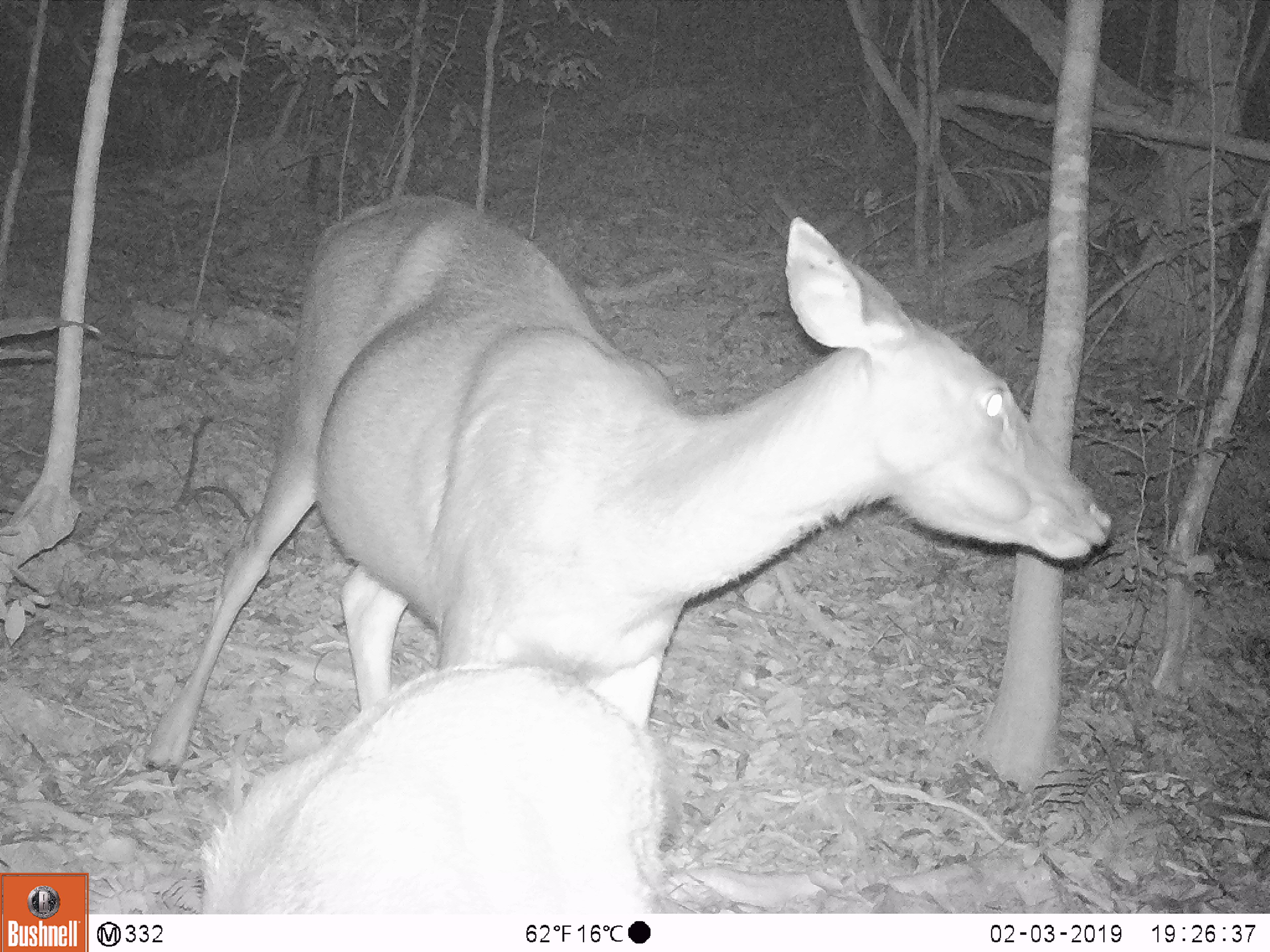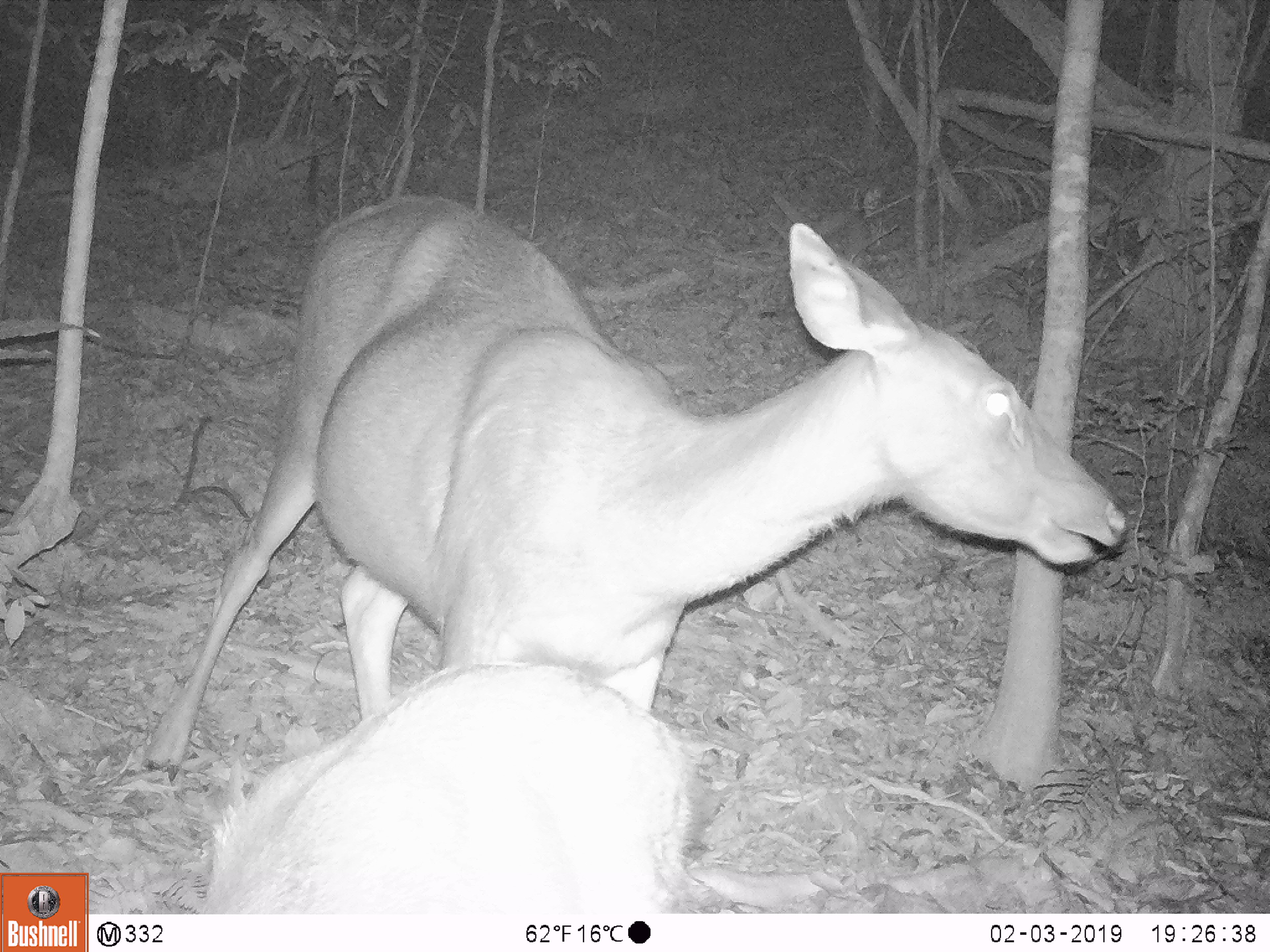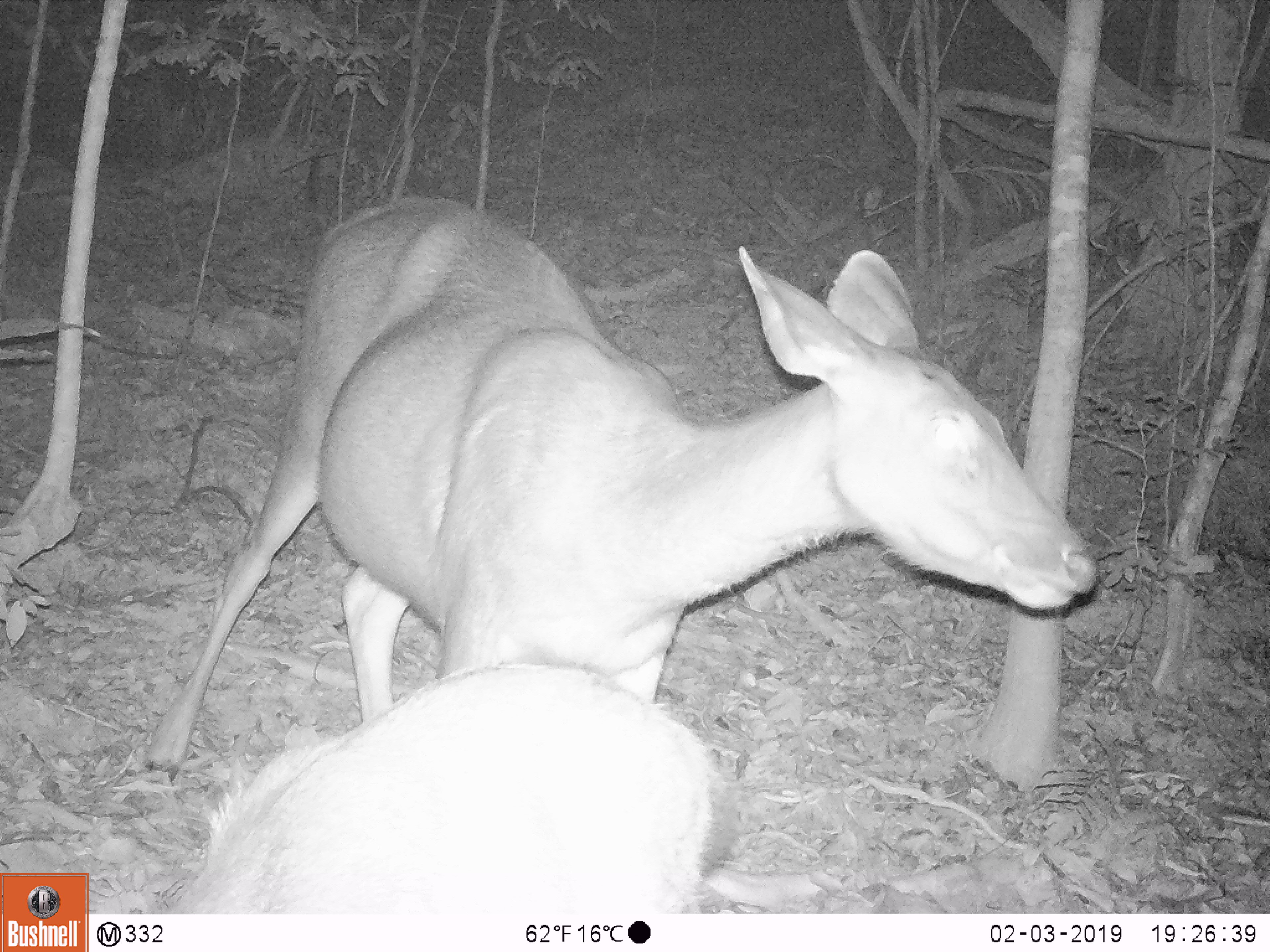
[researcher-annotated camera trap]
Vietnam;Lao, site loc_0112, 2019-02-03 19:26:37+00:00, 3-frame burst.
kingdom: Animalia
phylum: Chordata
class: Mammalia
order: Artiodactyla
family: Cervidae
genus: Rusa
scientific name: Rusa unicolor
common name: sambar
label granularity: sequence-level